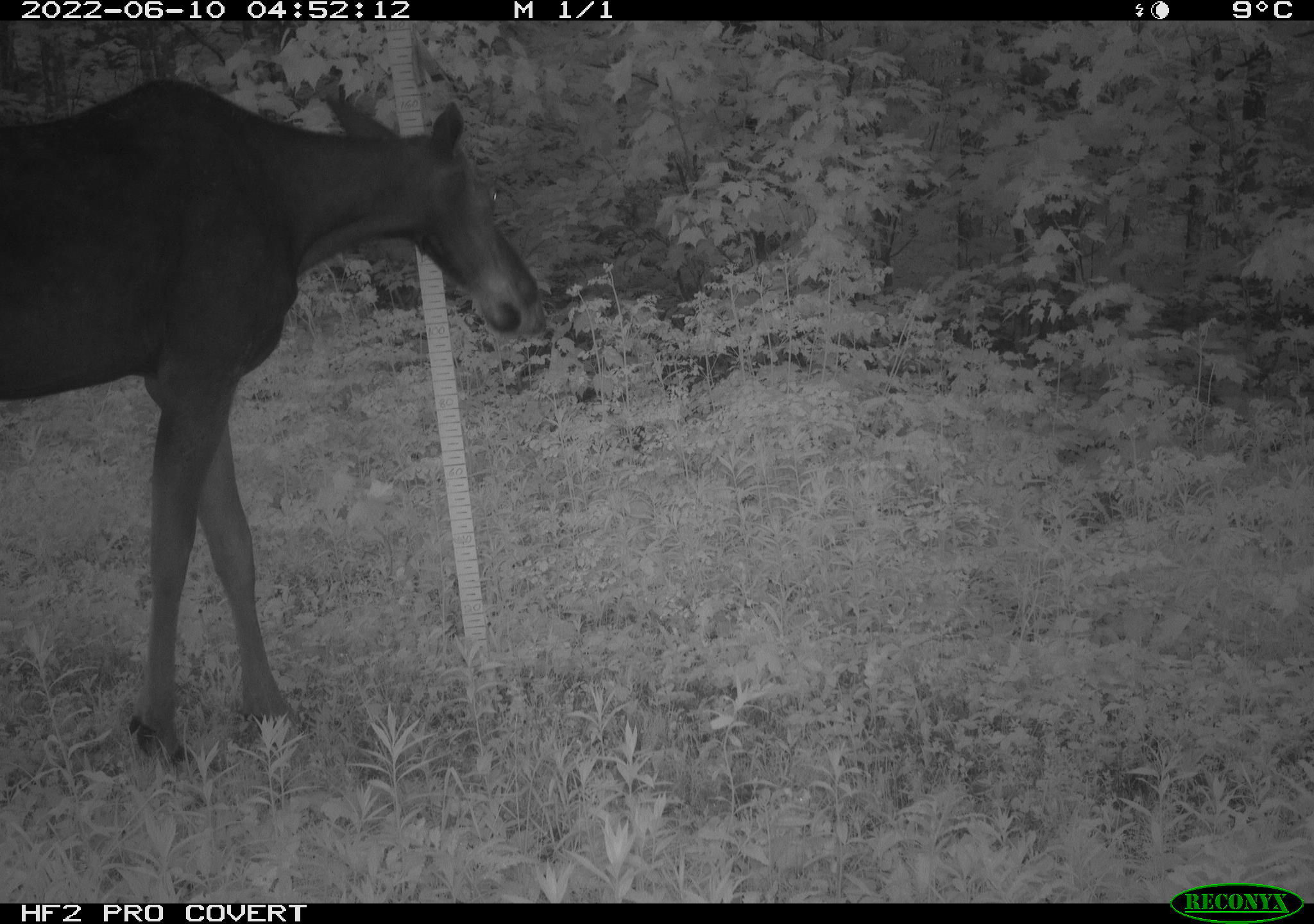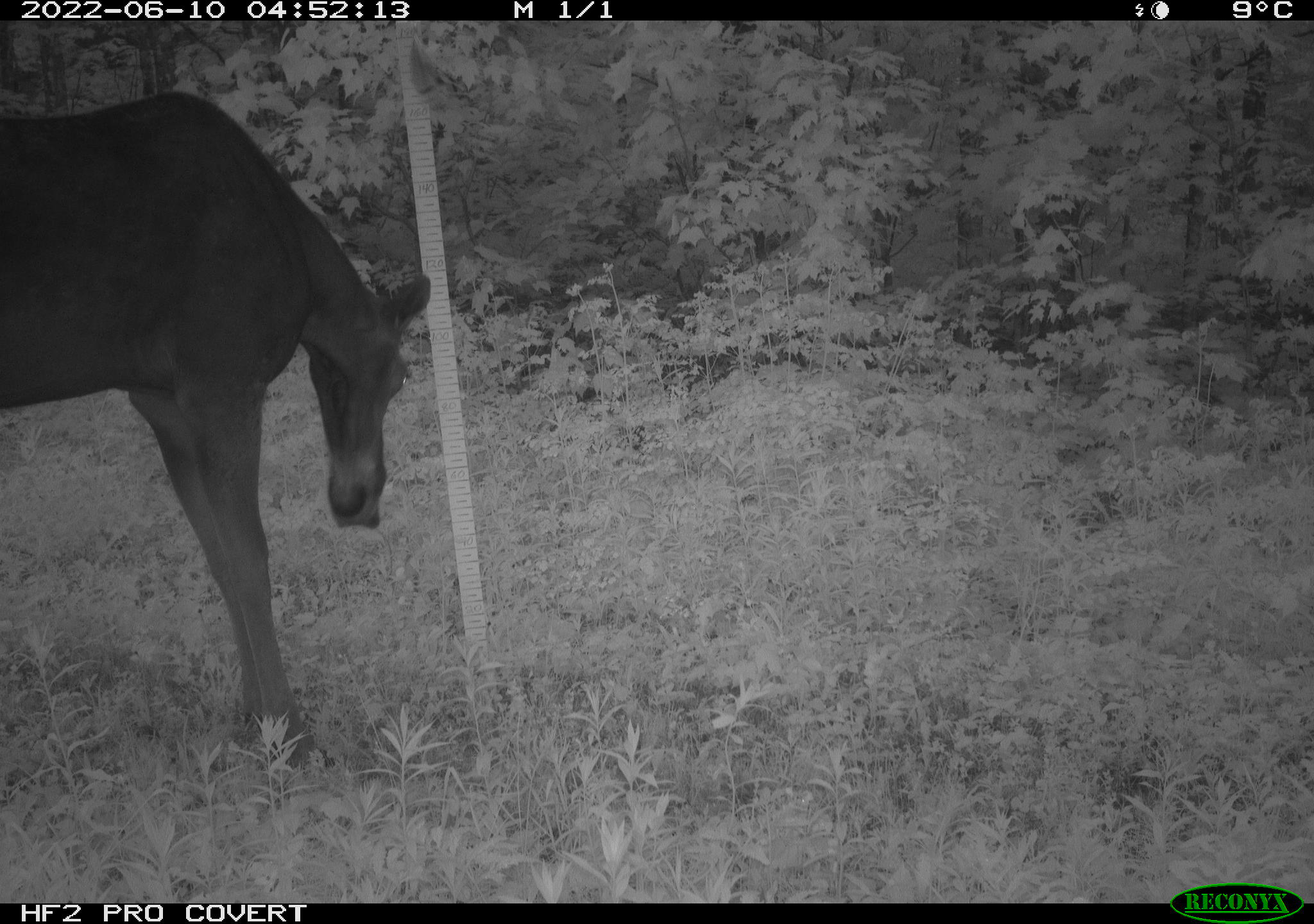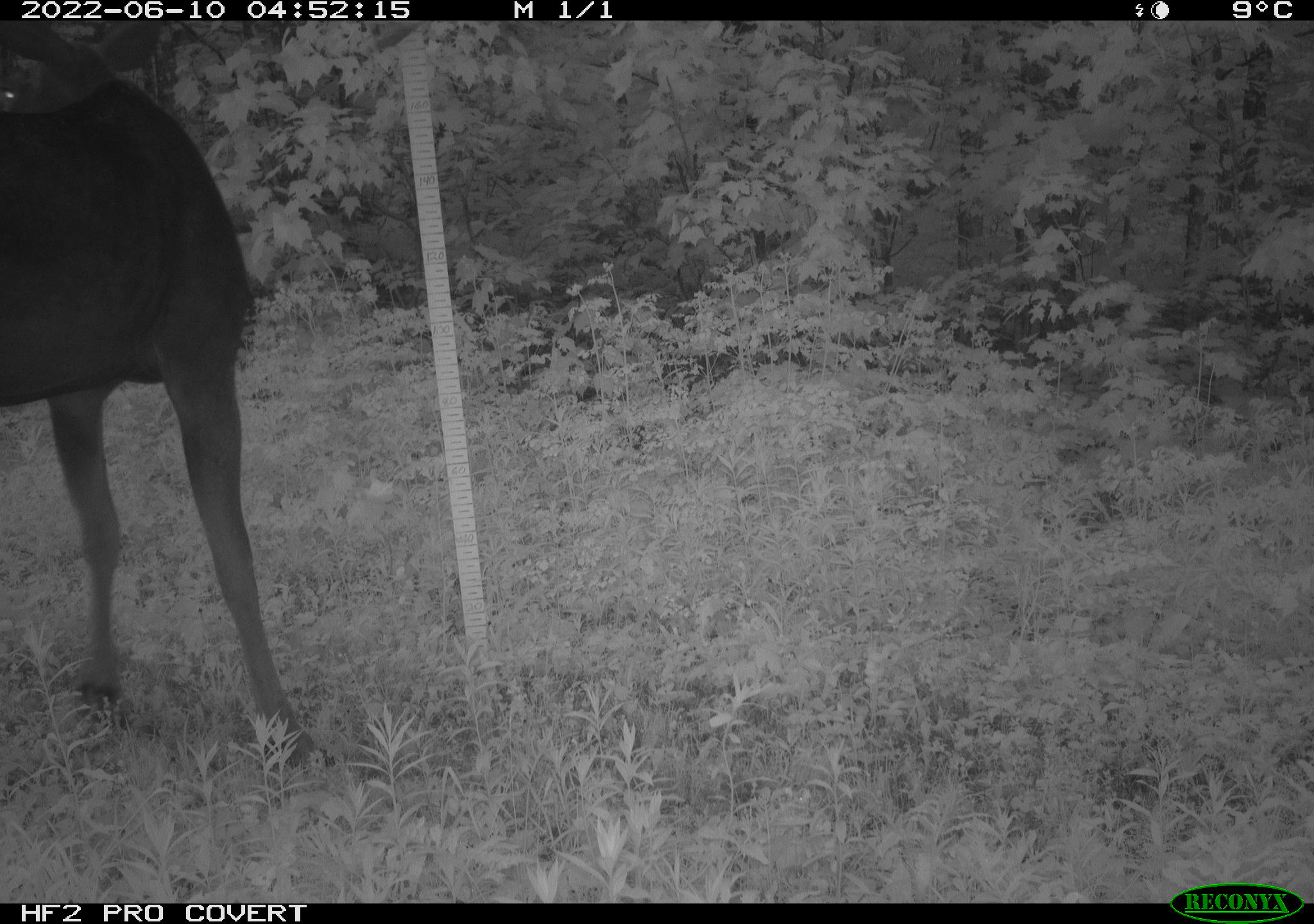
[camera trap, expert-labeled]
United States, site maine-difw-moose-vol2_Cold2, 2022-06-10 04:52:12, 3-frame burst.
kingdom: Animalia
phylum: Chordata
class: Mammalia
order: Artiodactyla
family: Cervidae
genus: Alces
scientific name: Alces alces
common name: moose